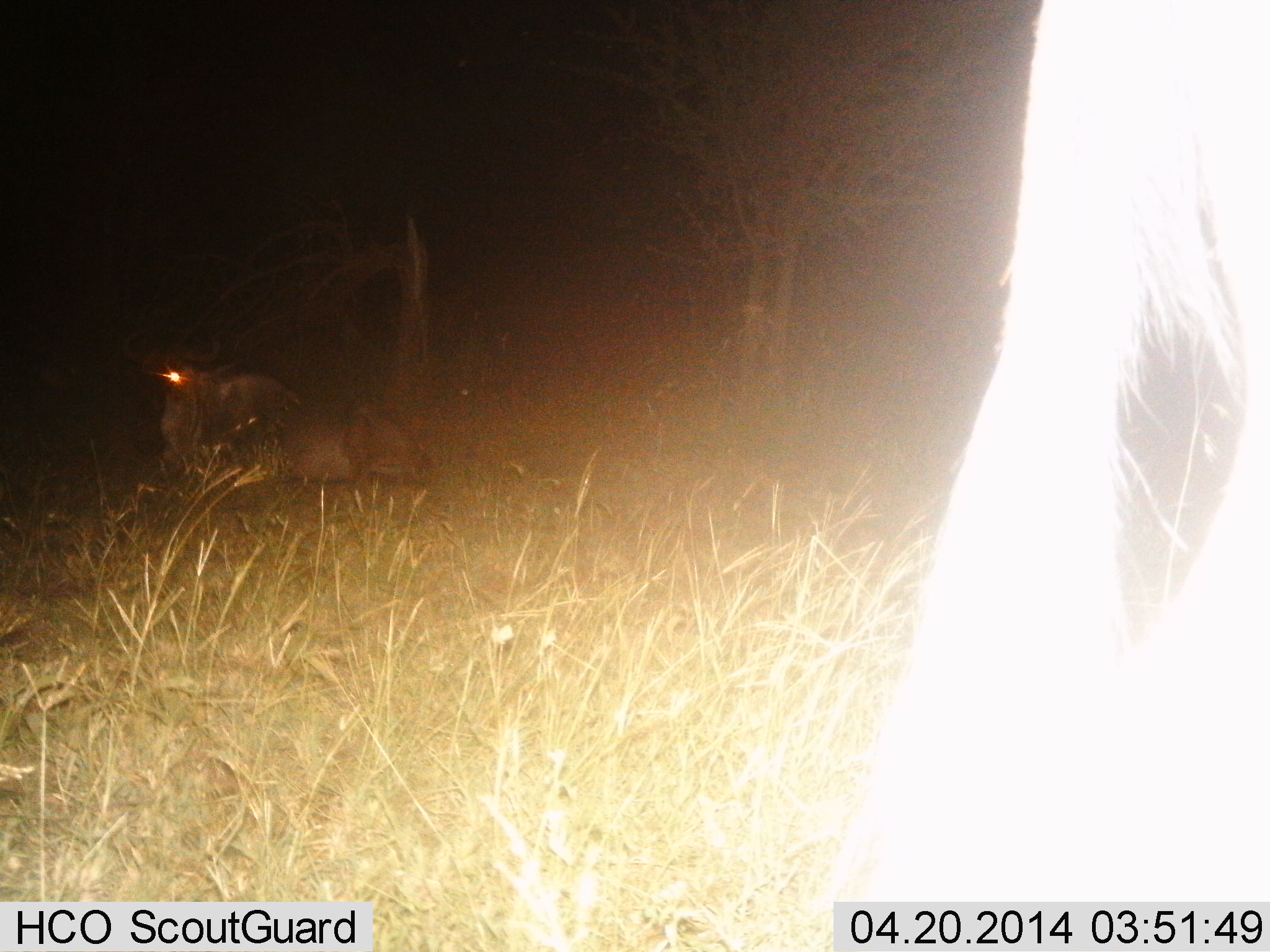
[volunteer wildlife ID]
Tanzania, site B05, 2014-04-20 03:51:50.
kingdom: Animalia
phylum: Chordata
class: Mammalia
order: Artiodactyla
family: Bovidae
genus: Connochaetes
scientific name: Connochaetes taurinus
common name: blue wildebeest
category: wildebeest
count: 2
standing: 70%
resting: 100%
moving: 0%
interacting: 0%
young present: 0%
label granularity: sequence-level